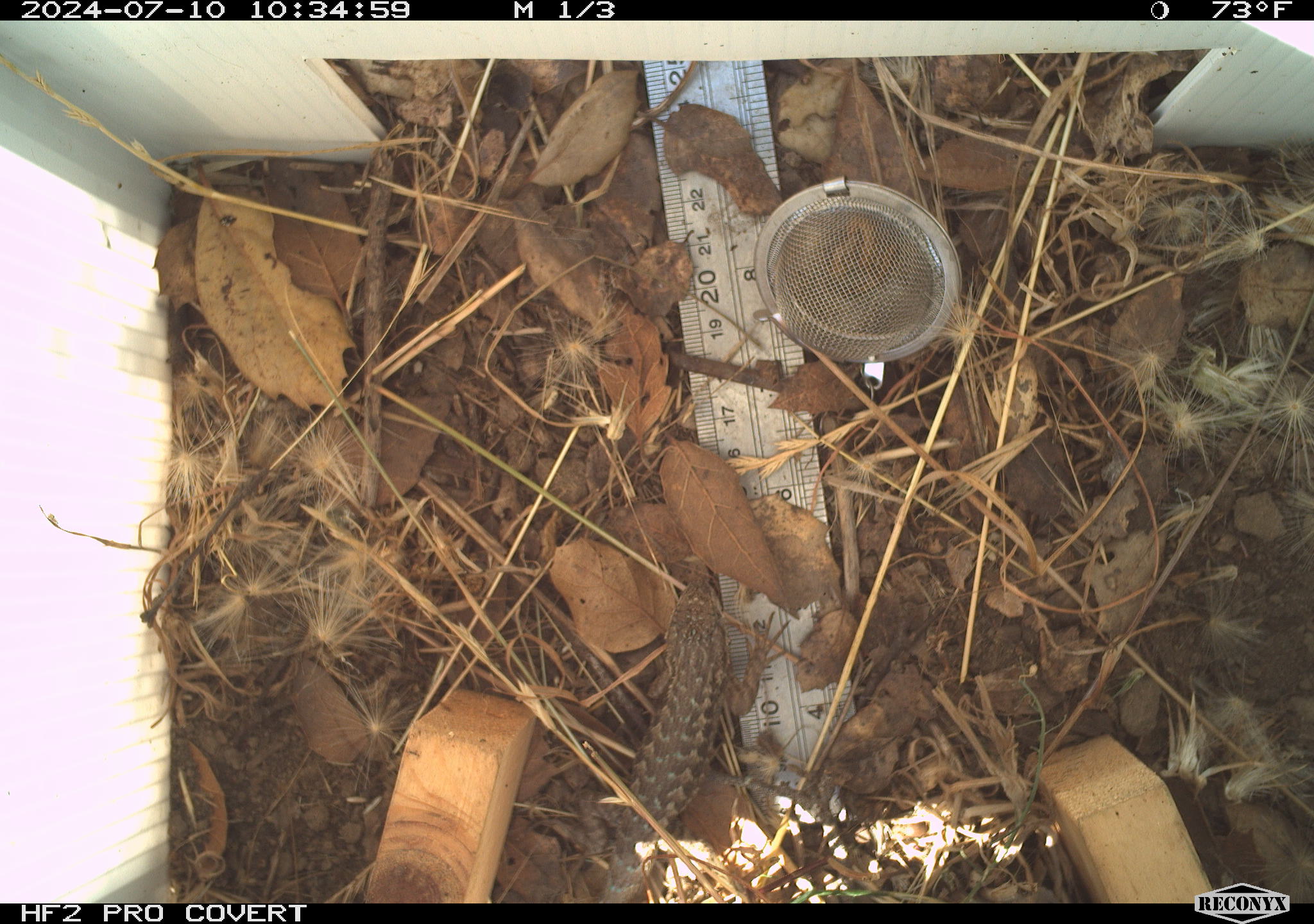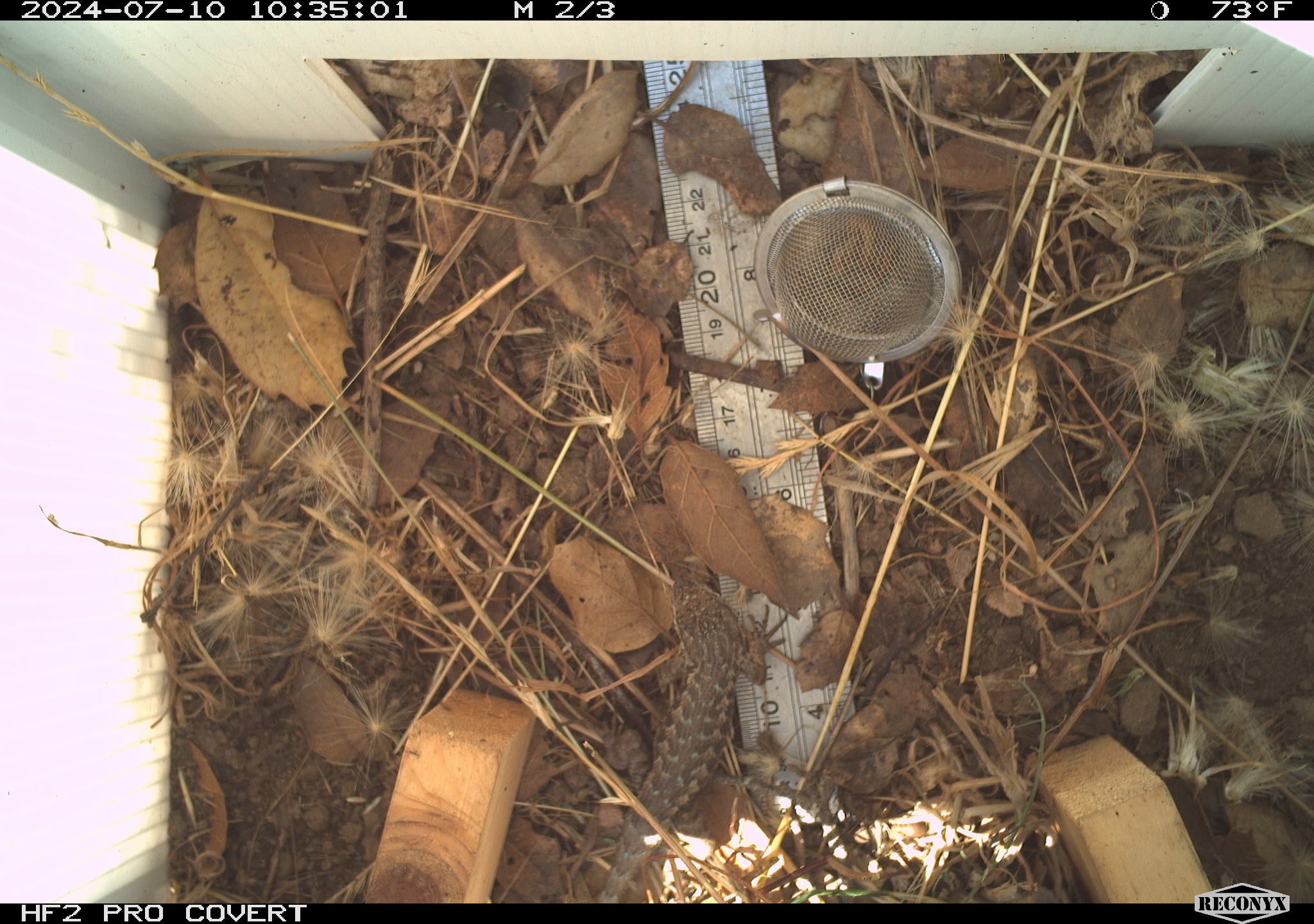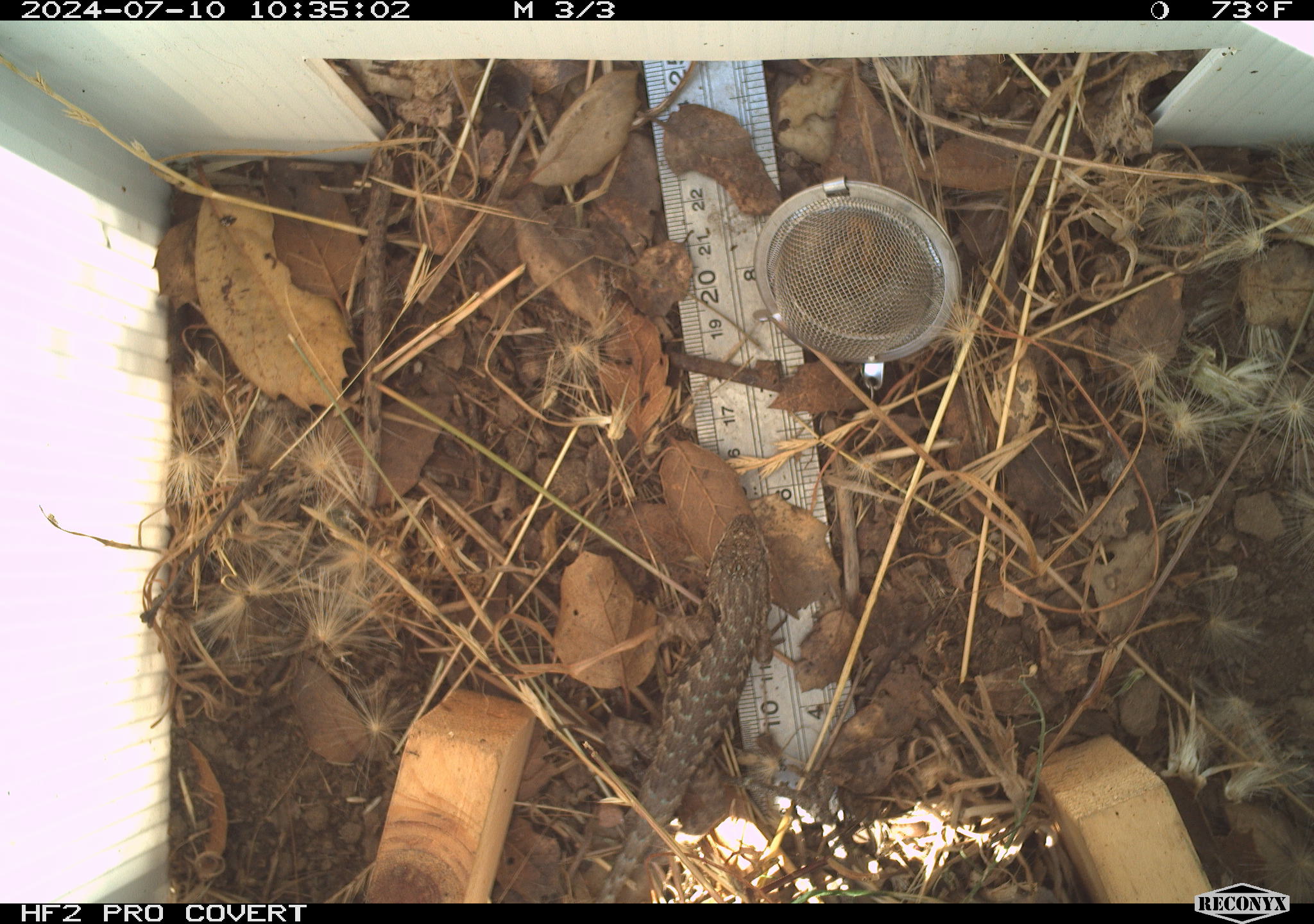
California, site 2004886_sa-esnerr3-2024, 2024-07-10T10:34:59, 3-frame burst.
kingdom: Animalia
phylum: Chordata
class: Reptilia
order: Squamata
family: Phrynosomatidae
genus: Sceloporus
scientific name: Sceloporus occidentalis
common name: western fence lizard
Western fence lizard (Sceloporus occidentalis).